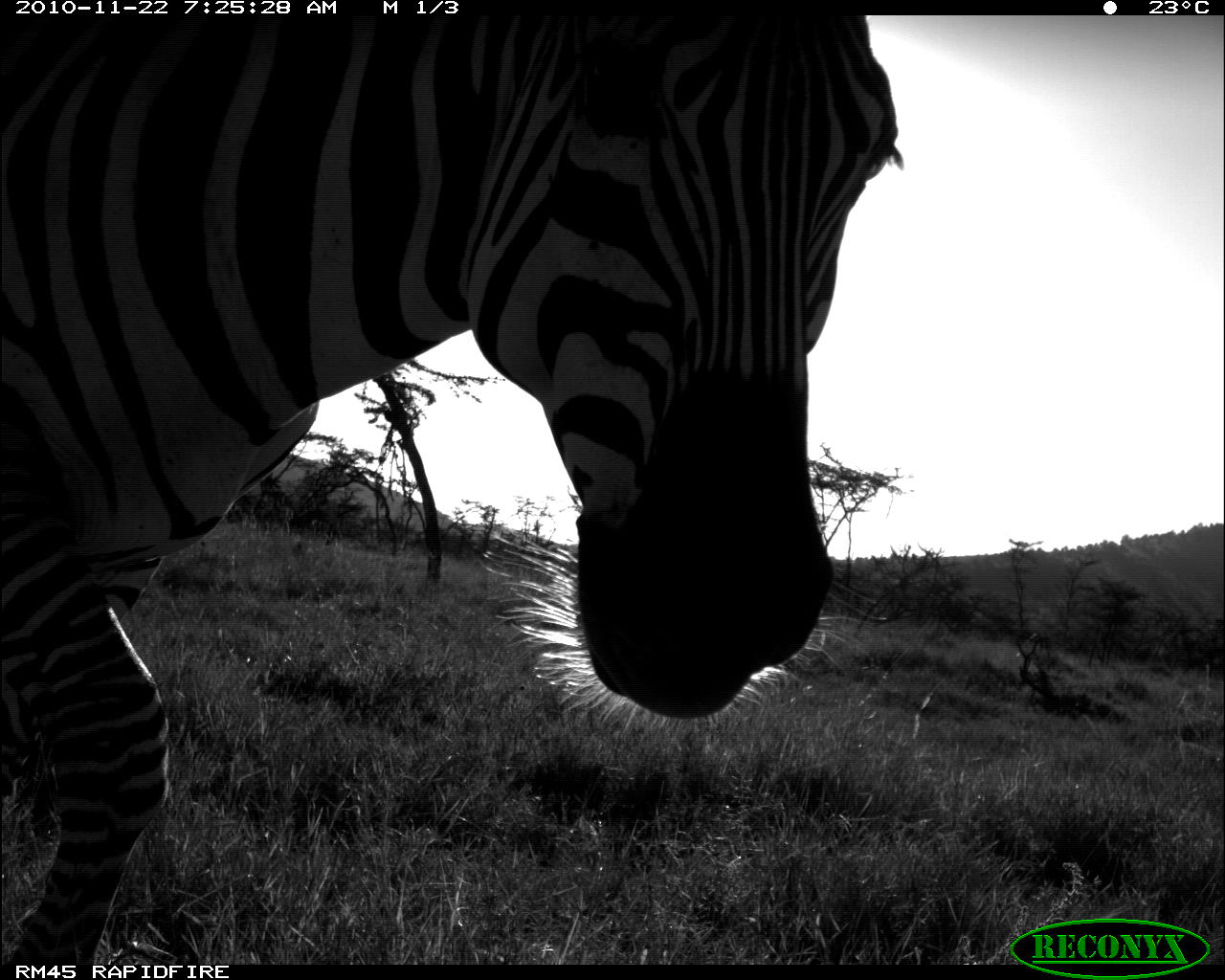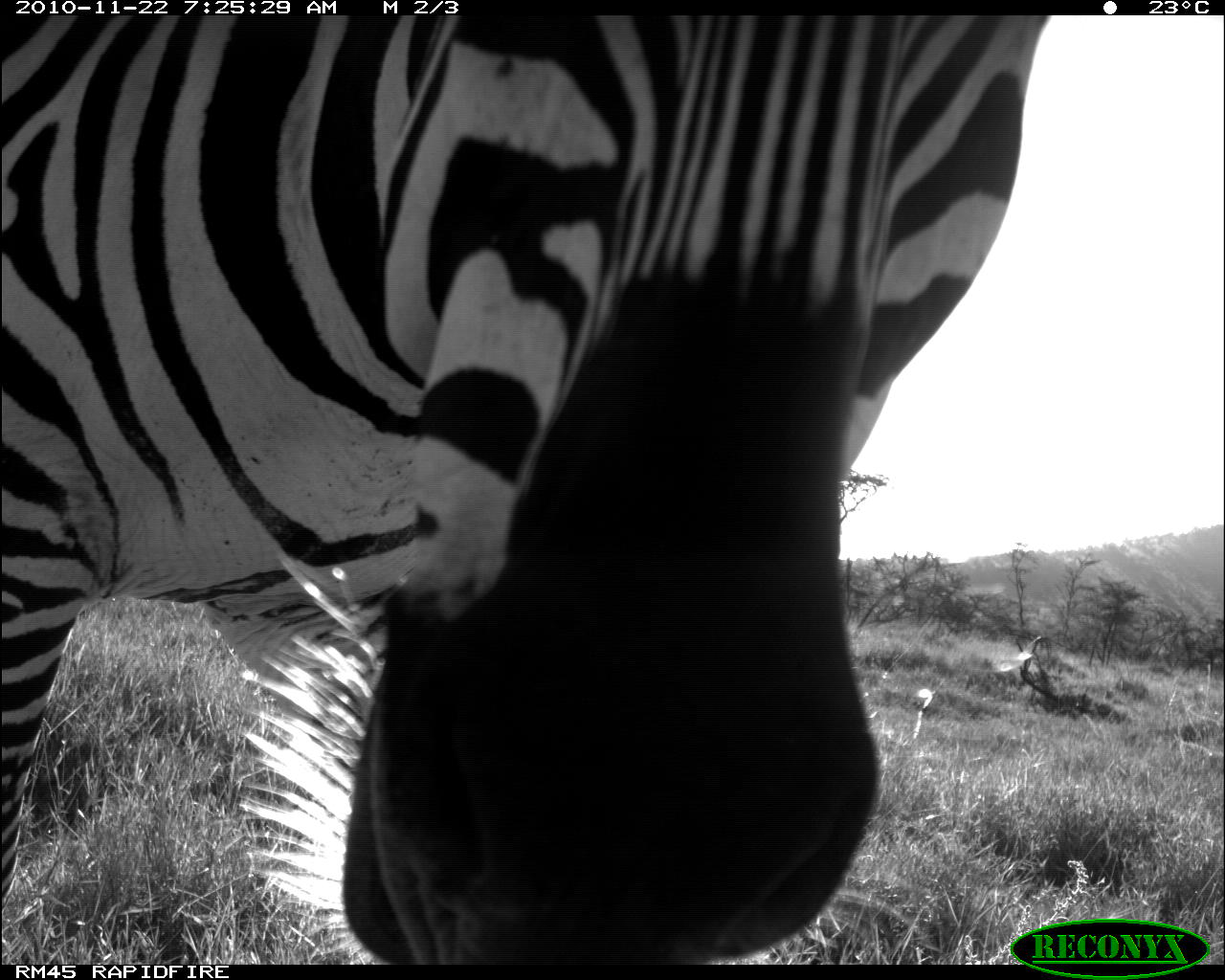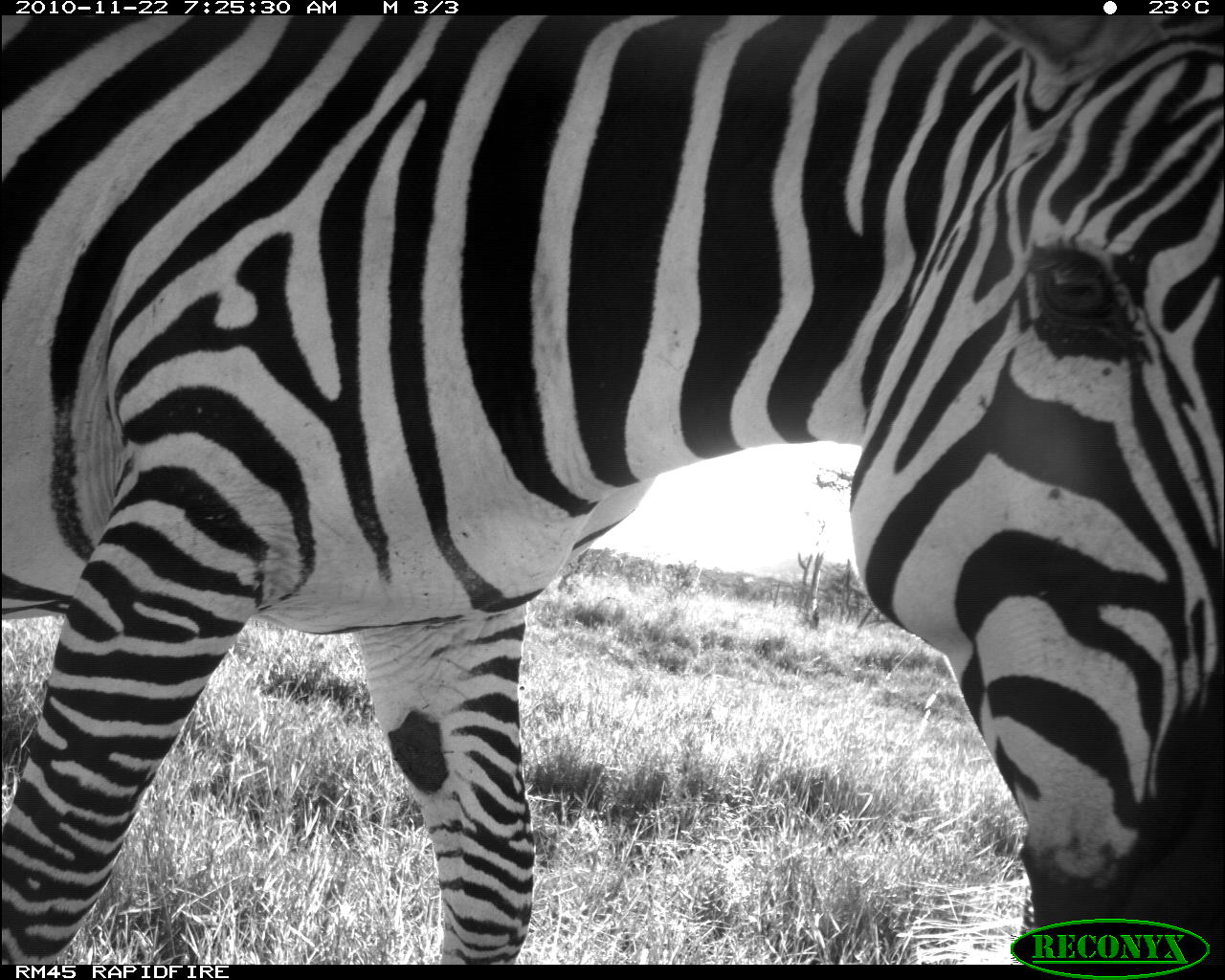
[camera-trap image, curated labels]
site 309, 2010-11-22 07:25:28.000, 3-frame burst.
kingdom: Animalia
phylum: Chordata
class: Mammalia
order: Perissodactyla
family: Equidae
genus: Equus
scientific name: Equus quagga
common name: plains zebra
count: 1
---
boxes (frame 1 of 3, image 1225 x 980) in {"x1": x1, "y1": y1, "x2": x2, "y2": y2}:
equus quagga: {"x1": 0, "y1": 15, "x2": 907, "y2": 965}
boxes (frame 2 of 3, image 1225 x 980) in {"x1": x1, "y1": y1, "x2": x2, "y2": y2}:
equus quagga: {"x1": 1, "y1": 14, "x2": 1051, "y2": 963}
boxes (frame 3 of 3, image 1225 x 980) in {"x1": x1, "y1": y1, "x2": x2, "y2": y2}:
equus quagga: {"x1": 0, "y1": 15, "x2": 1222, "y2": 962}